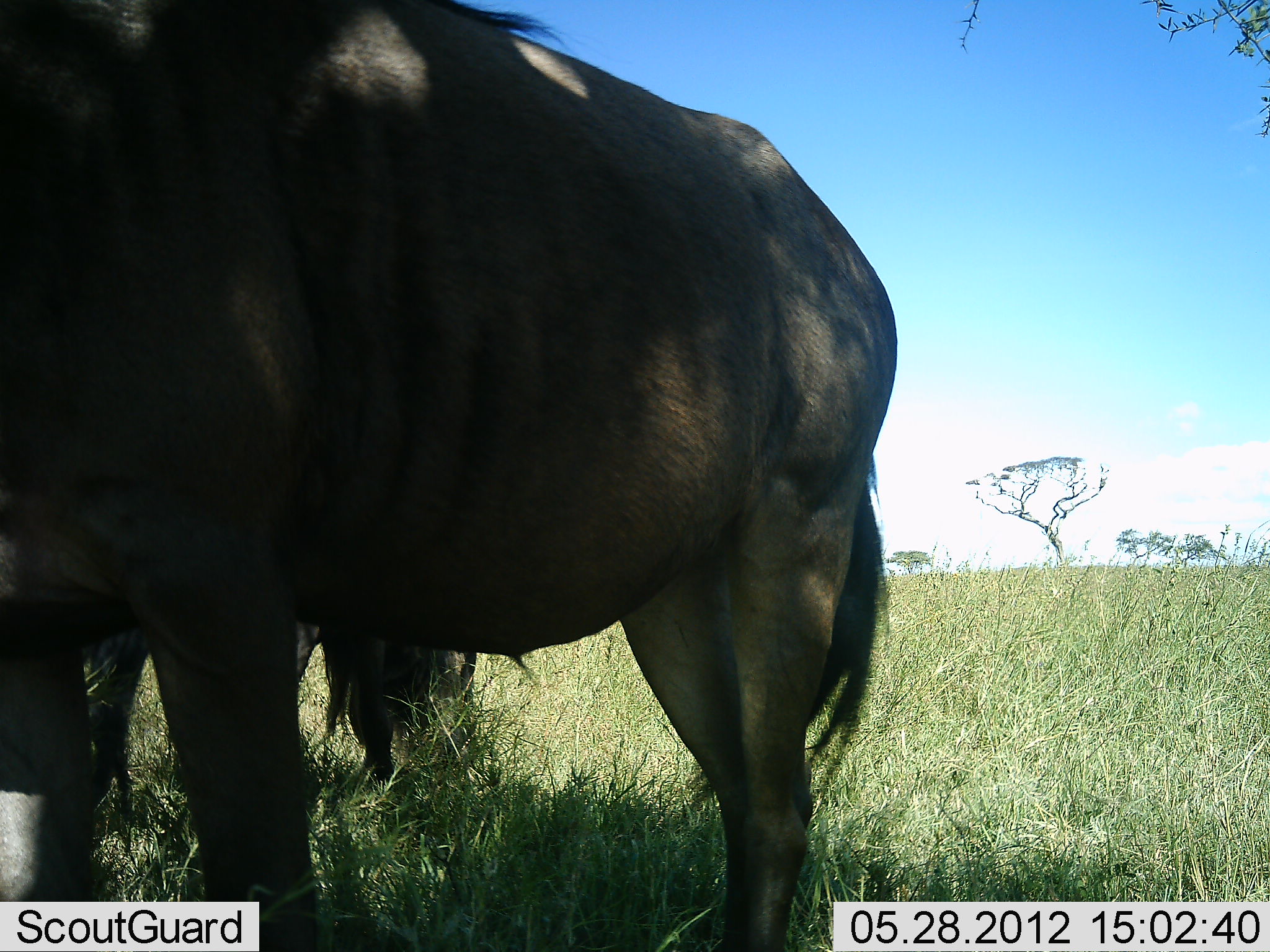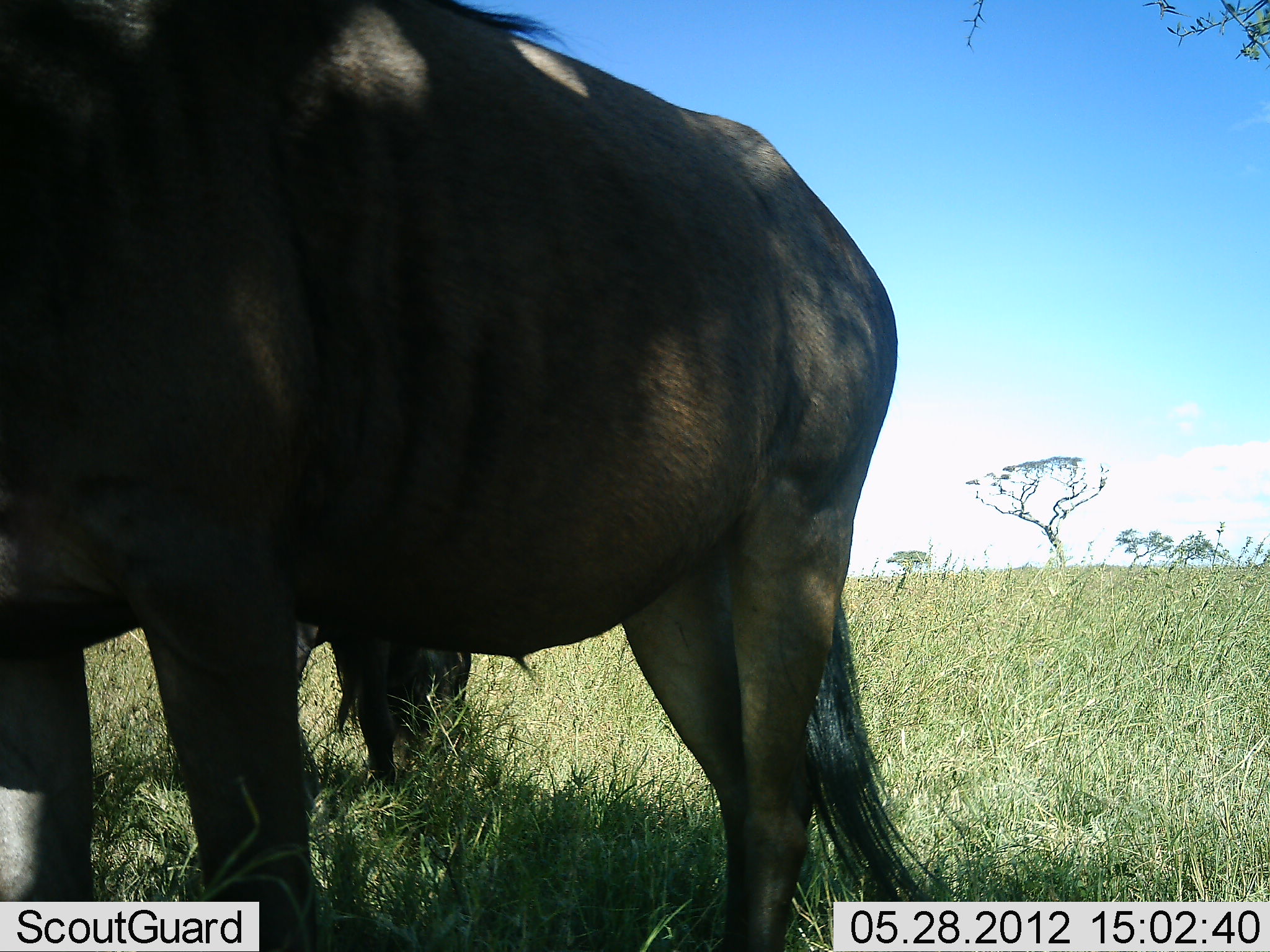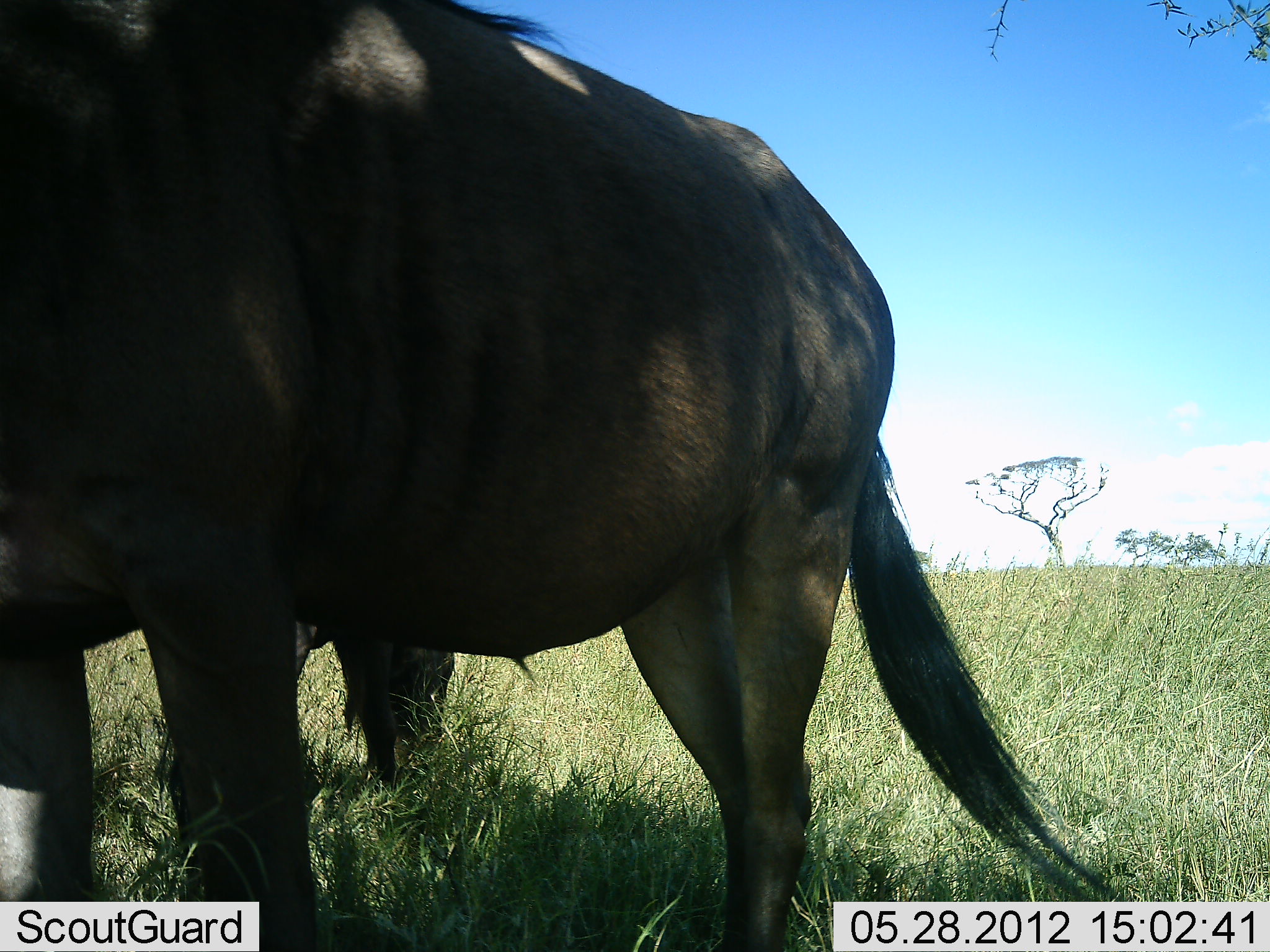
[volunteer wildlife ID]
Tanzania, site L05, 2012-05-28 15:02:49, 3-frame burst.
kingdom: Animalia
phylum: Chordata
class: Mammalia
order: Artiodactyla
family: Bovidae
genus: Connochaetes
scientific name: Connochaetes taurinus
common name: blue wildebeest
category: wildebeest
Wildebeest (blue wildebeest) (Connochaetes taurinus), count 2. Behavior (volunteer vote fractions): standing 100%, resting 0%, moving 0%, interacting 0%. Young present (vote fraction): 0%. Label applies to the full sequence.